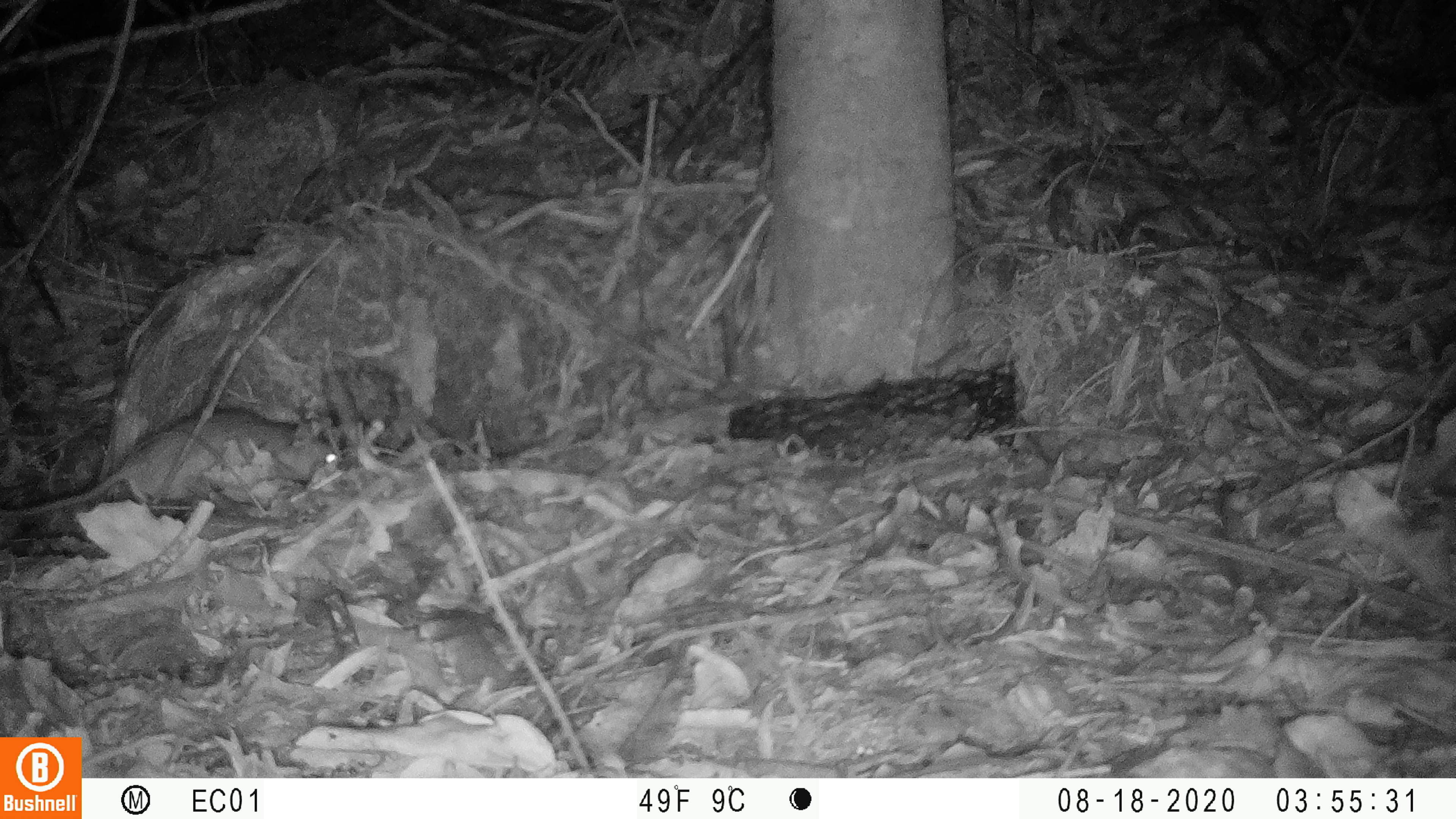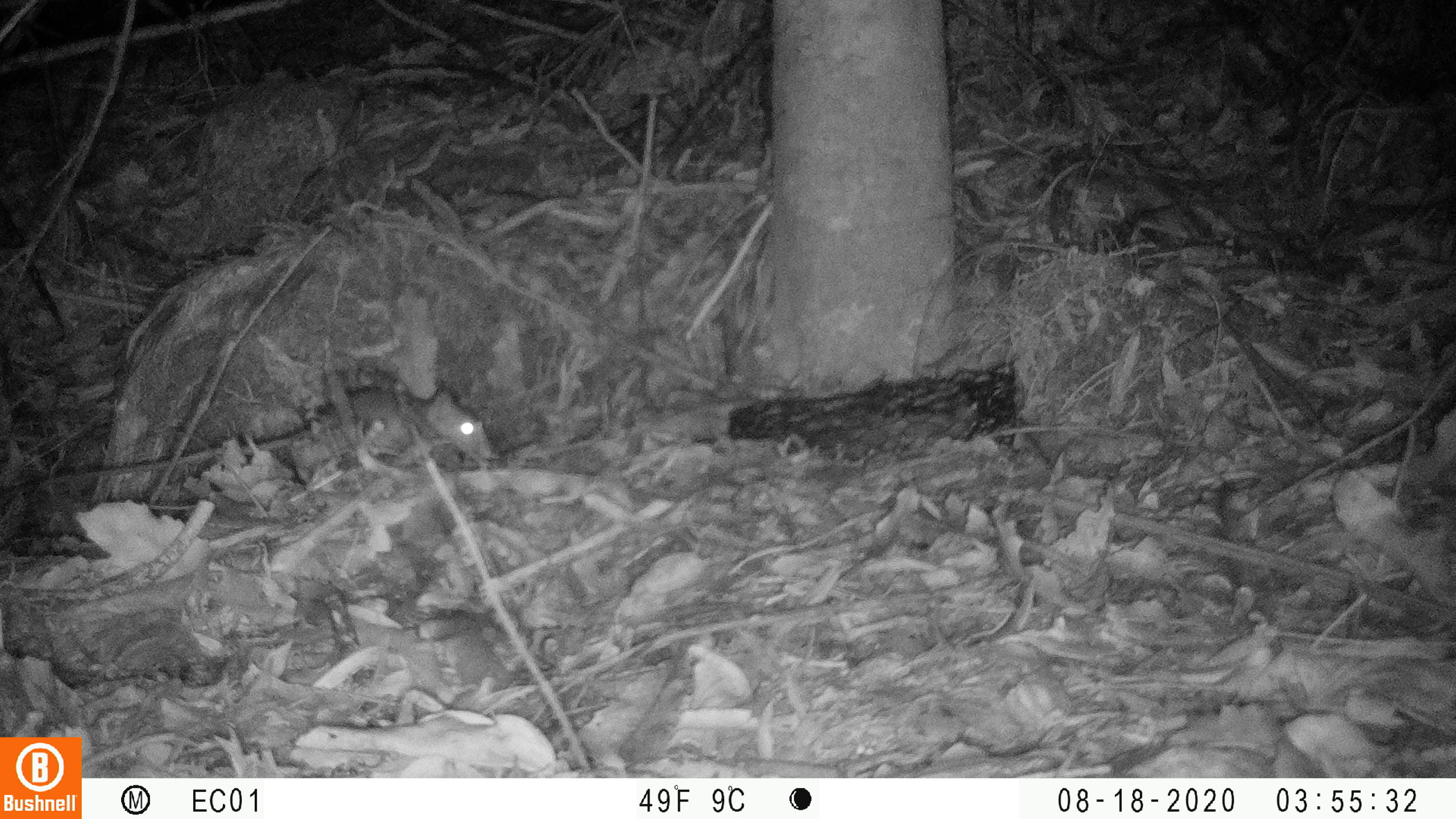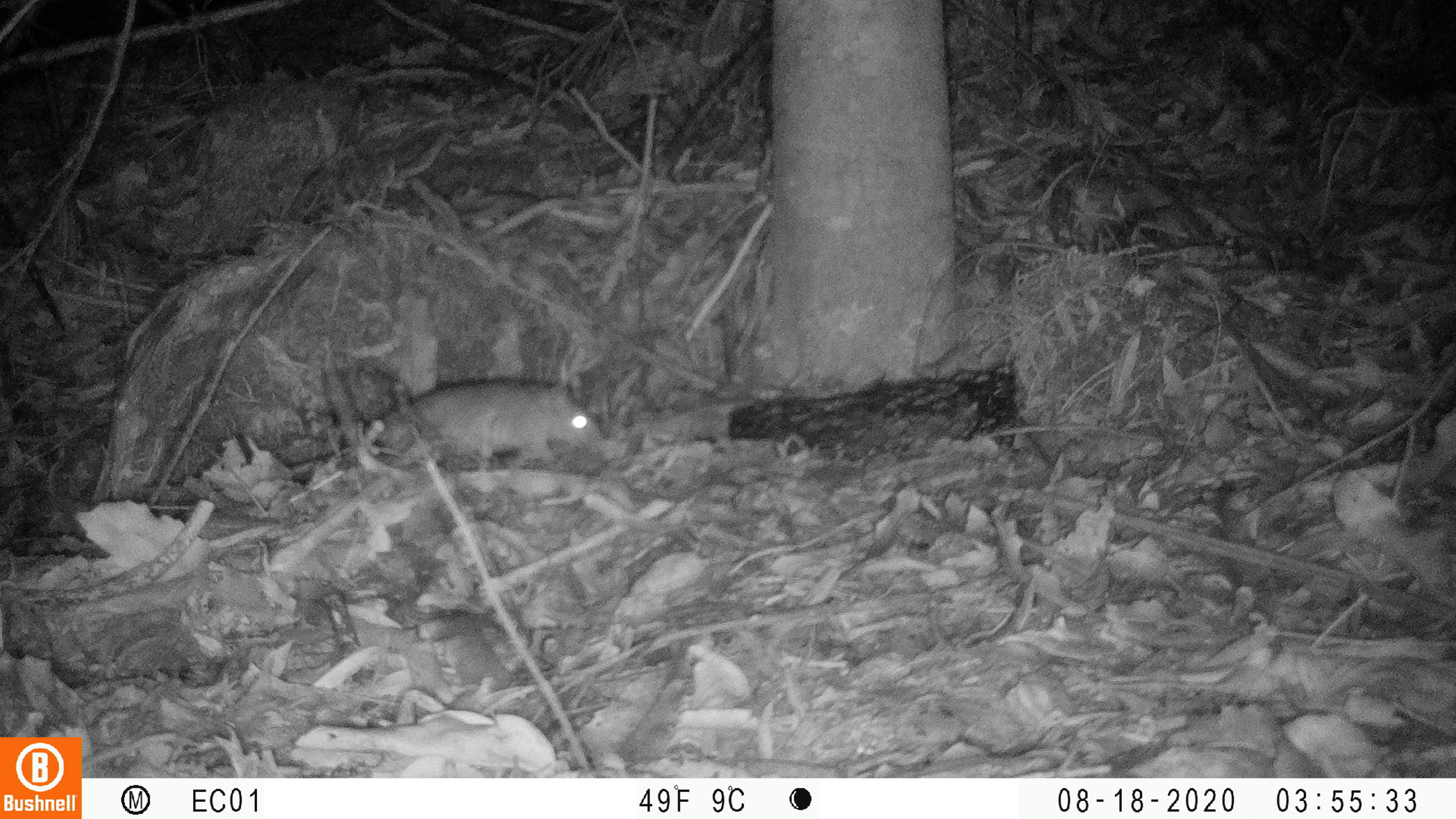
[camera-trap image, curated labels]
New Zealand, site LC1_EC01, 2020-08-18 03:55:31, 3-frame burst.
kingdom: Animalia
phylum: Chordata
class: Mammalia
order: Rodentia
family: Muridae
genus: Rattus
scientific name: Rattus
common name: rat